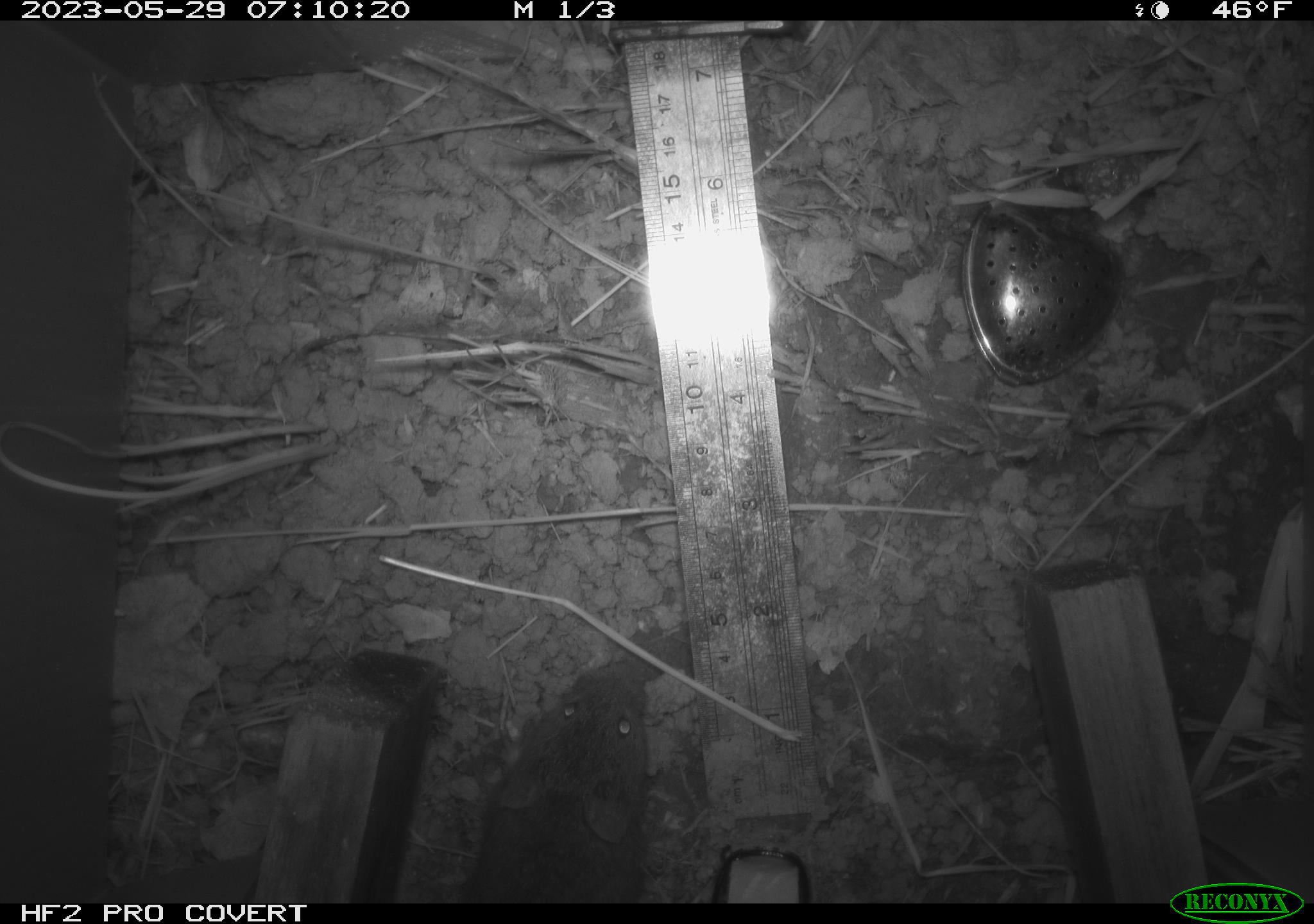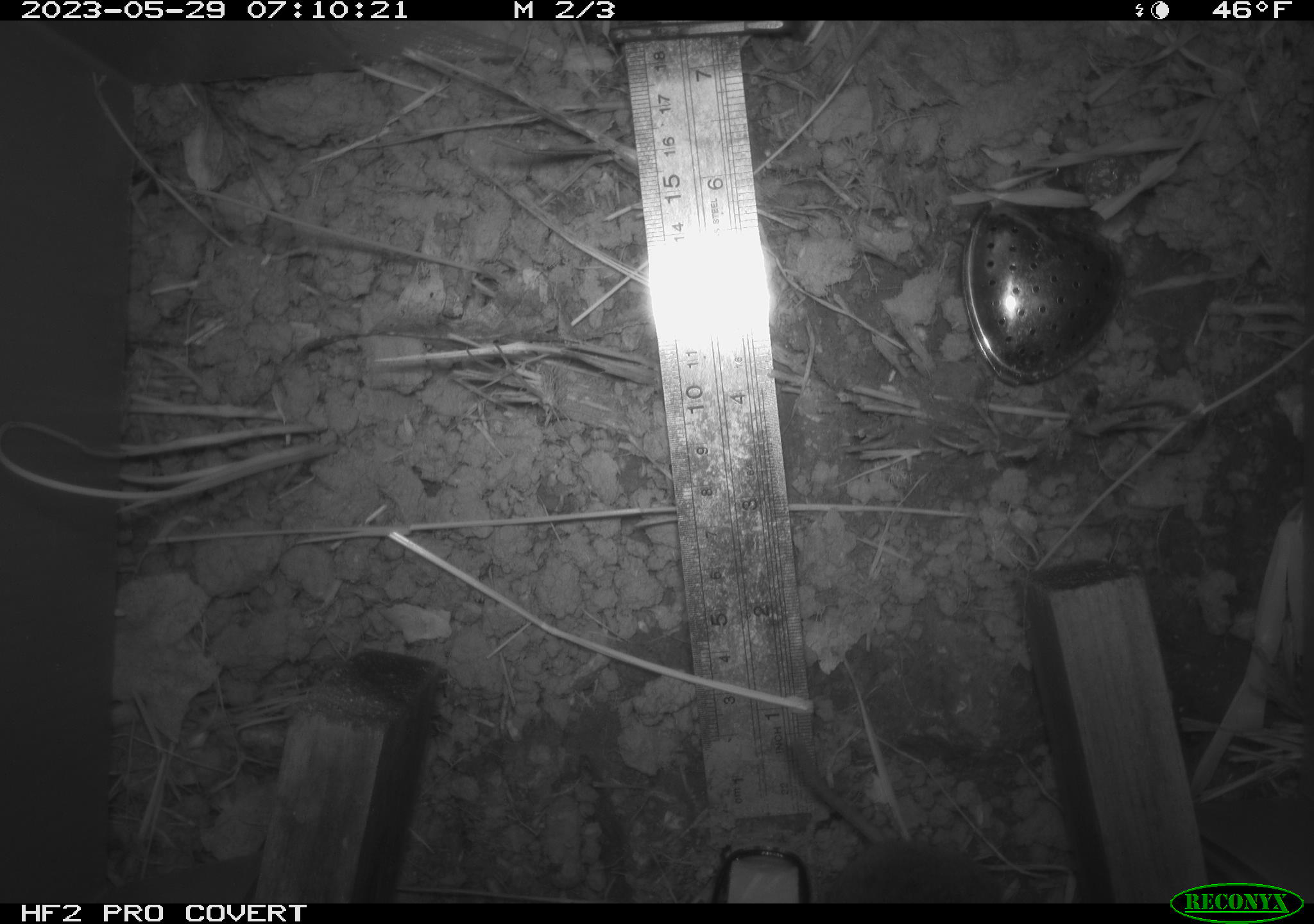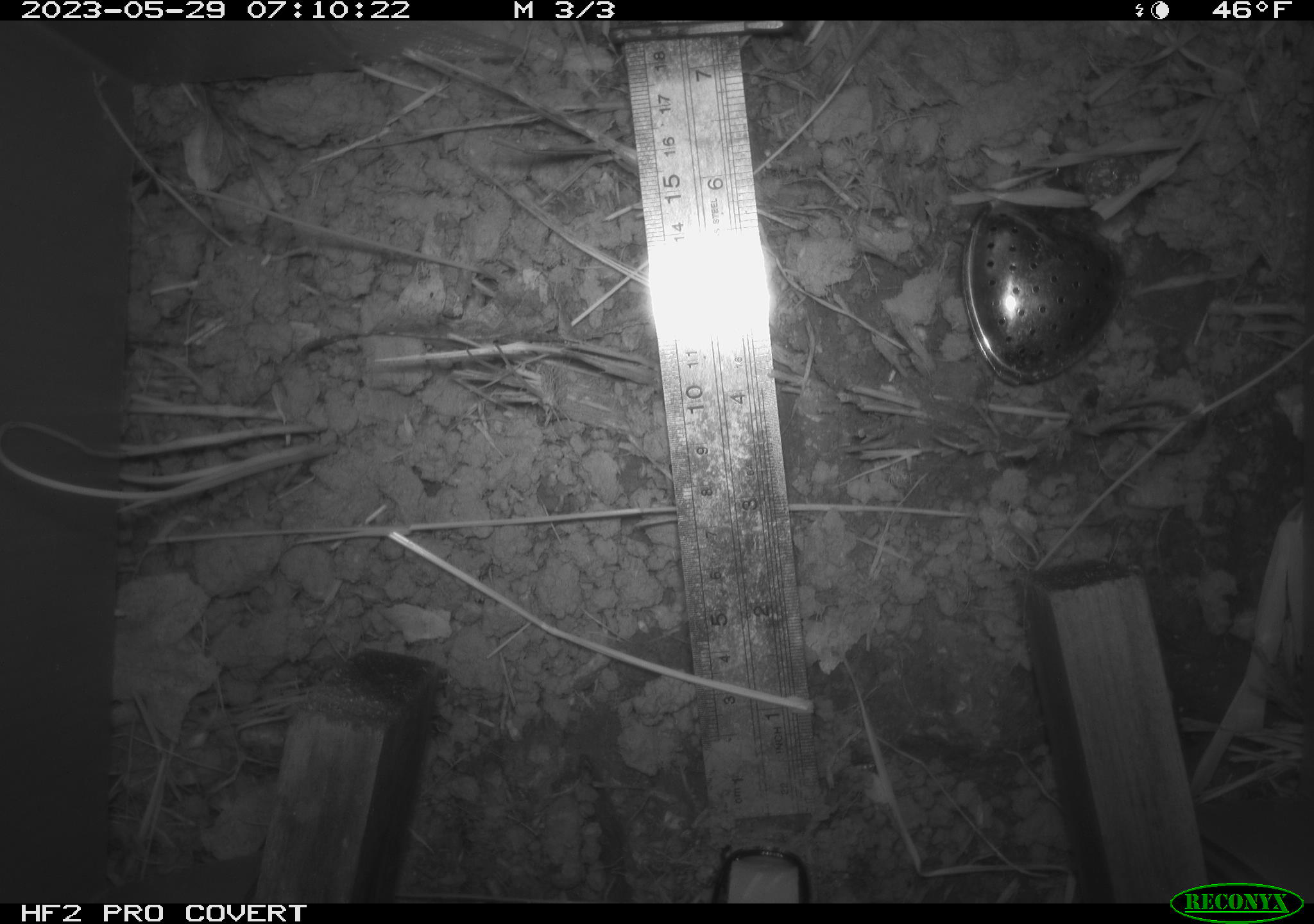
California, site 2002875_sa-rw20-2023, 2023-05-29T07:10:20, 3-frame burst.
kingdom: Animalia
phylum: Chordata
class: Mammalia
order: Rodentia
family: Cricetidae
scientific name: Arvicolinae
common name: voles, lemmings, and muskrats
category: arvicolinae subfamily